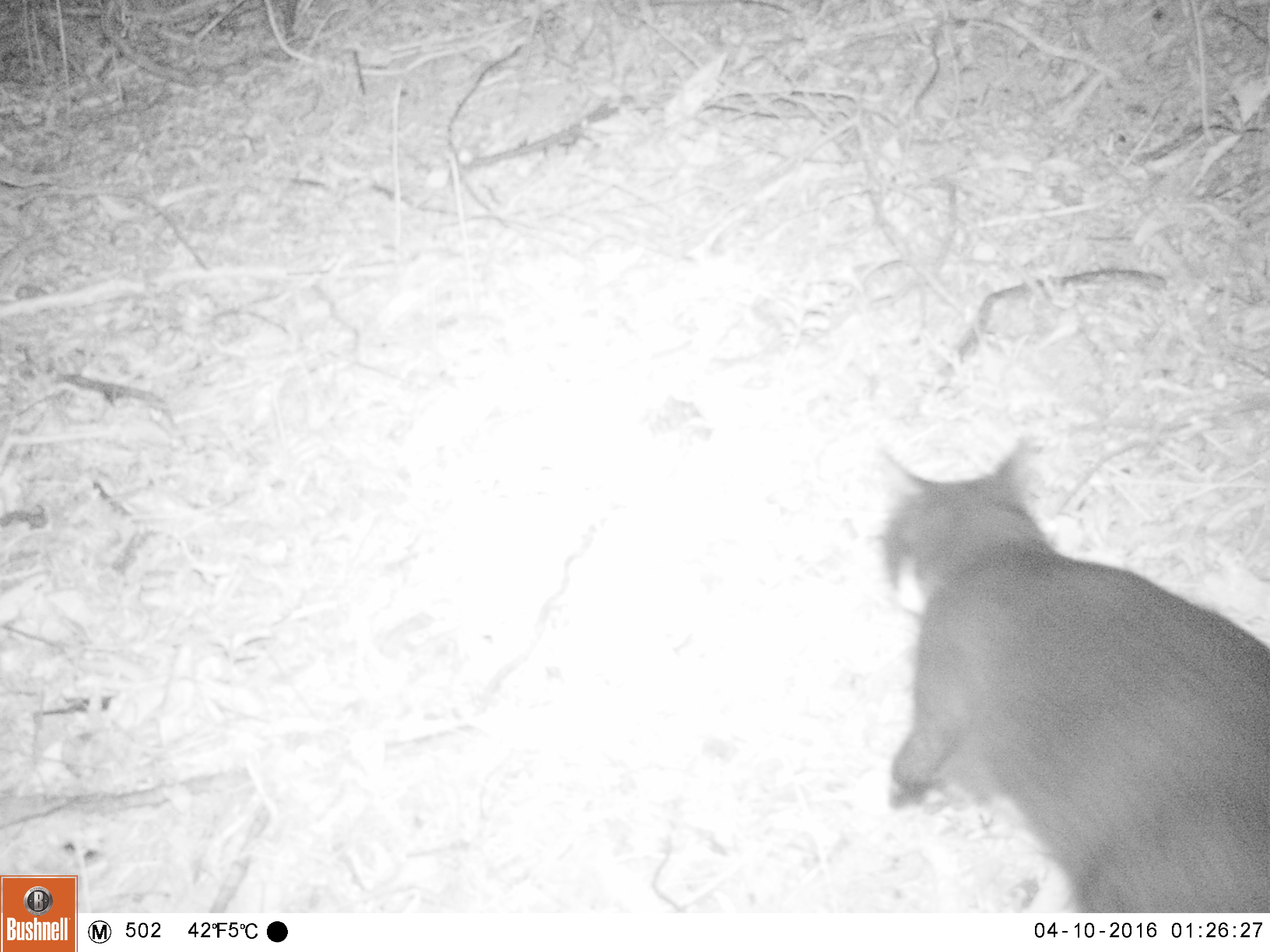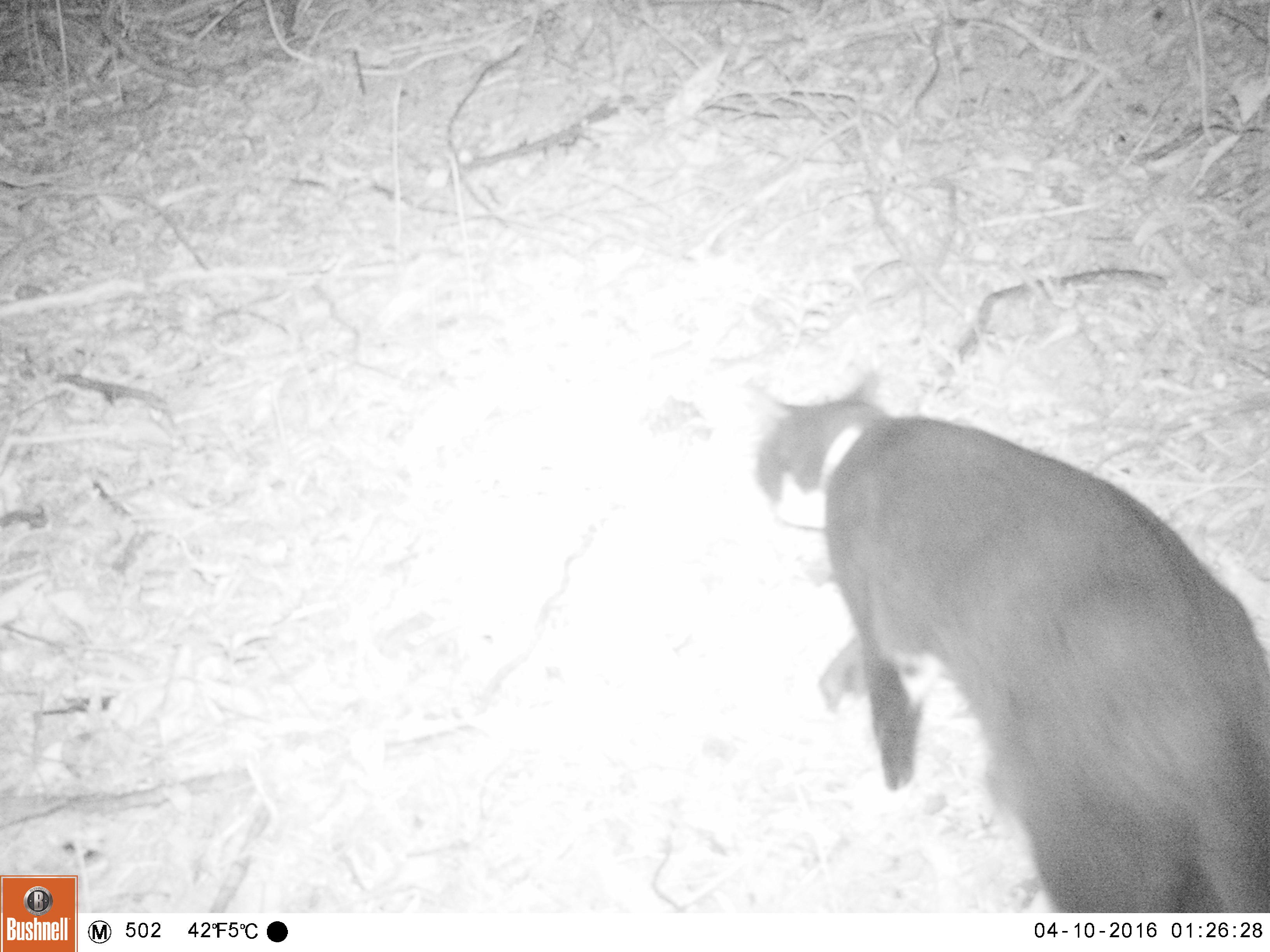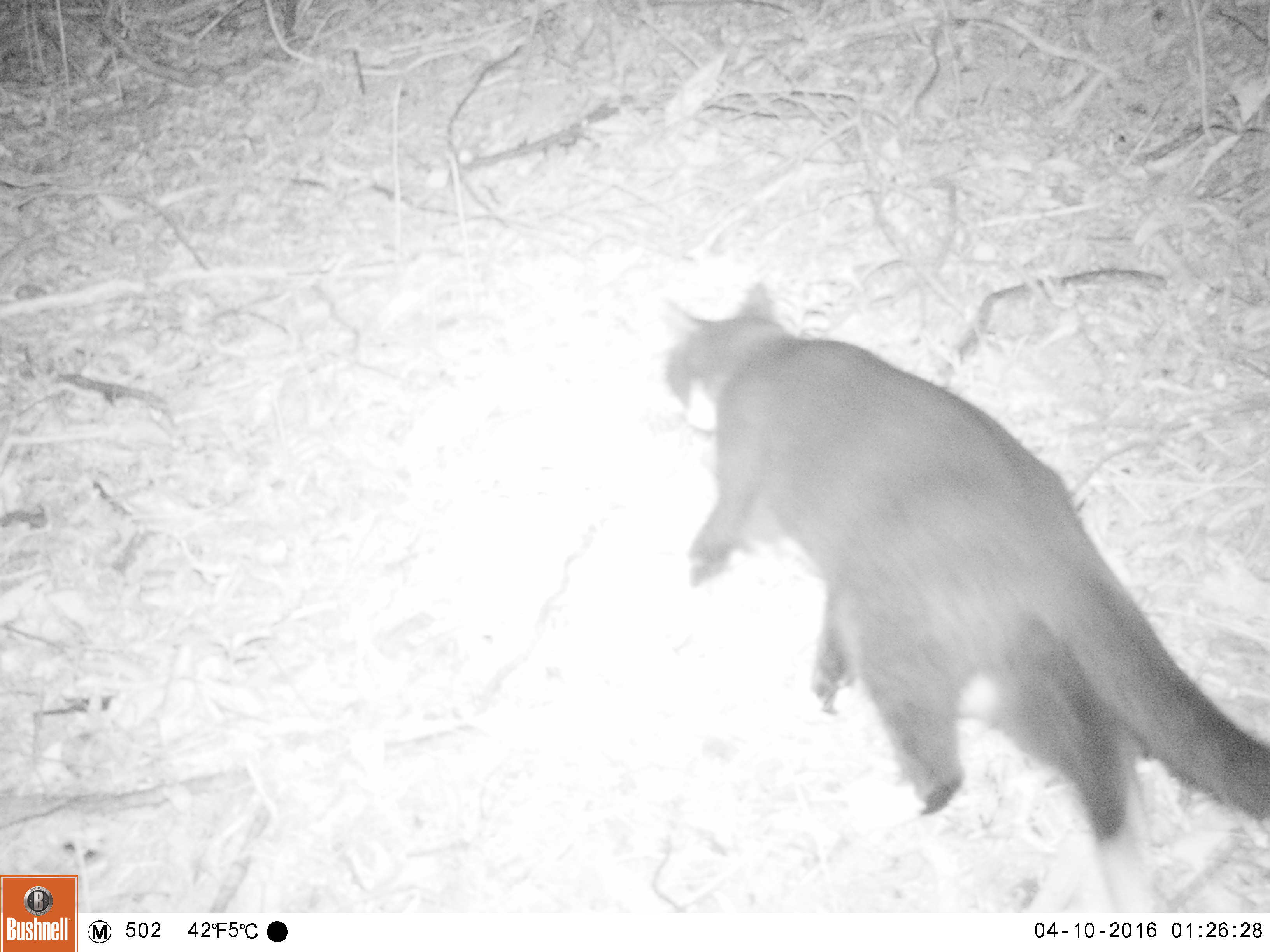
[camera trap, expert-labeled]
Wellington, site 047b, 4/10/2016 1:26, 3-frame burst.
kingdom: Animalia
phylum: Chordata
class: Mammalia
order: Carnivora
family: Felidae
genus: Felis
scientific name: Felis catus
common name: cat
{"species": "cat (Felis catus)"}